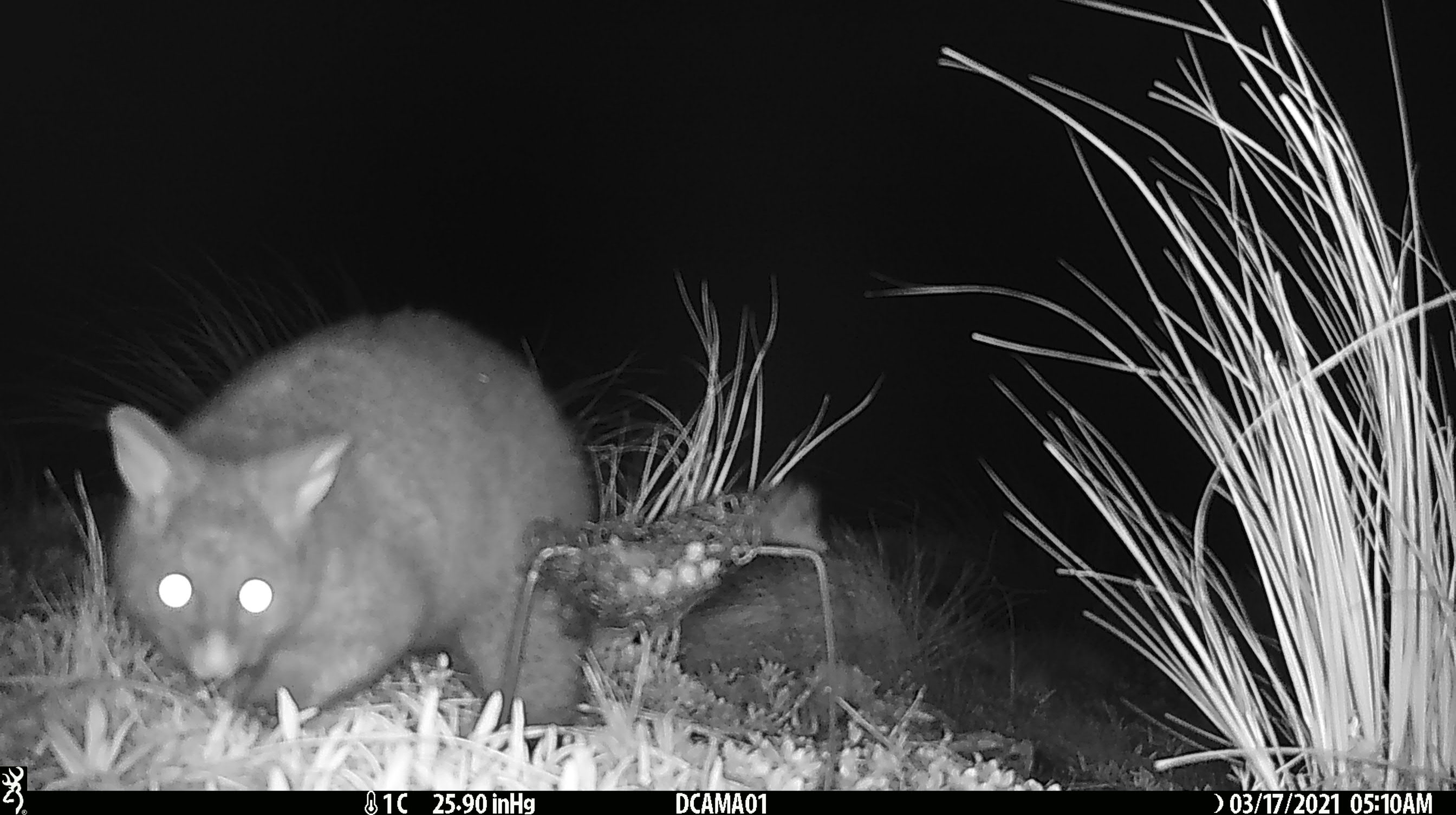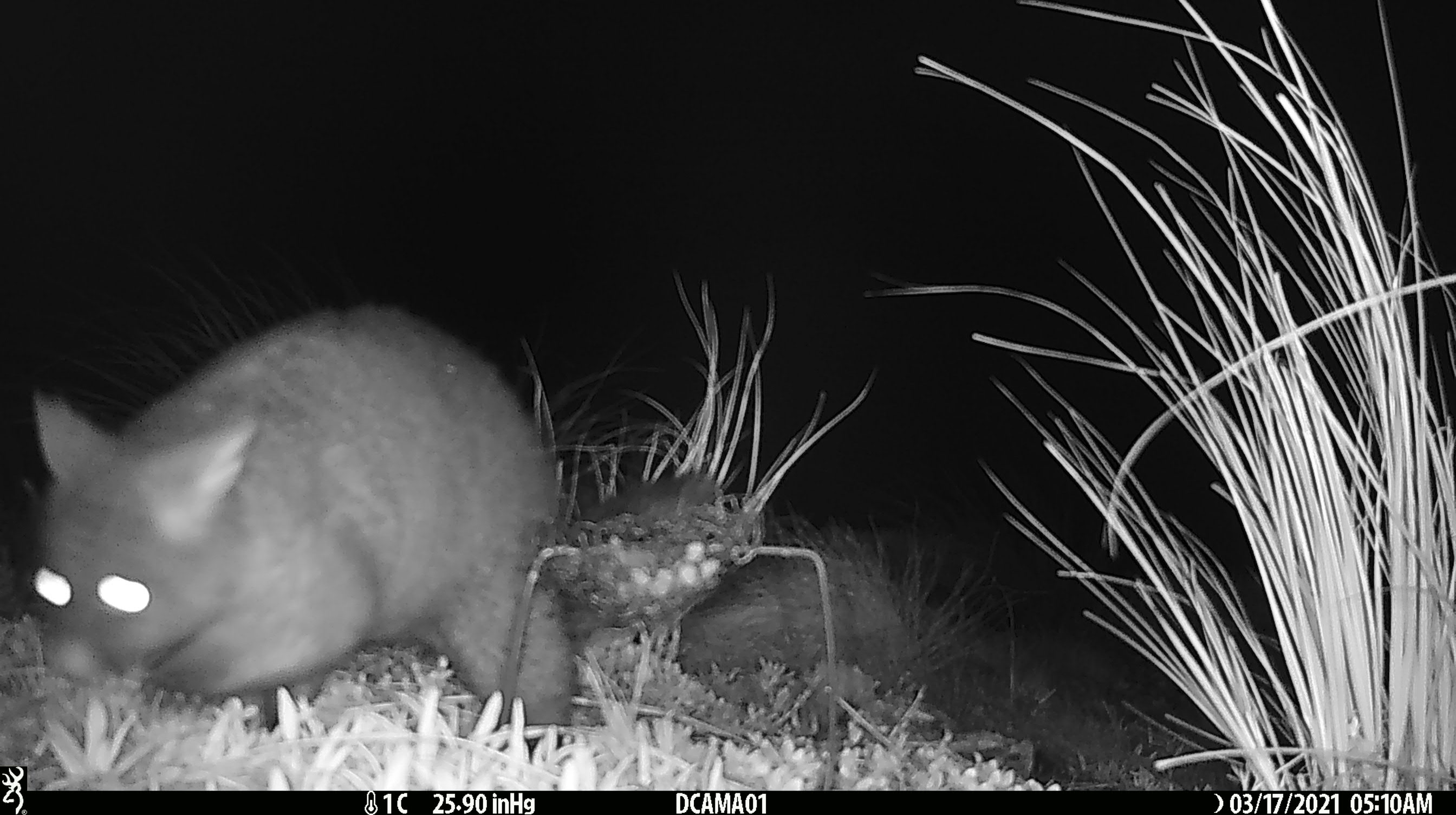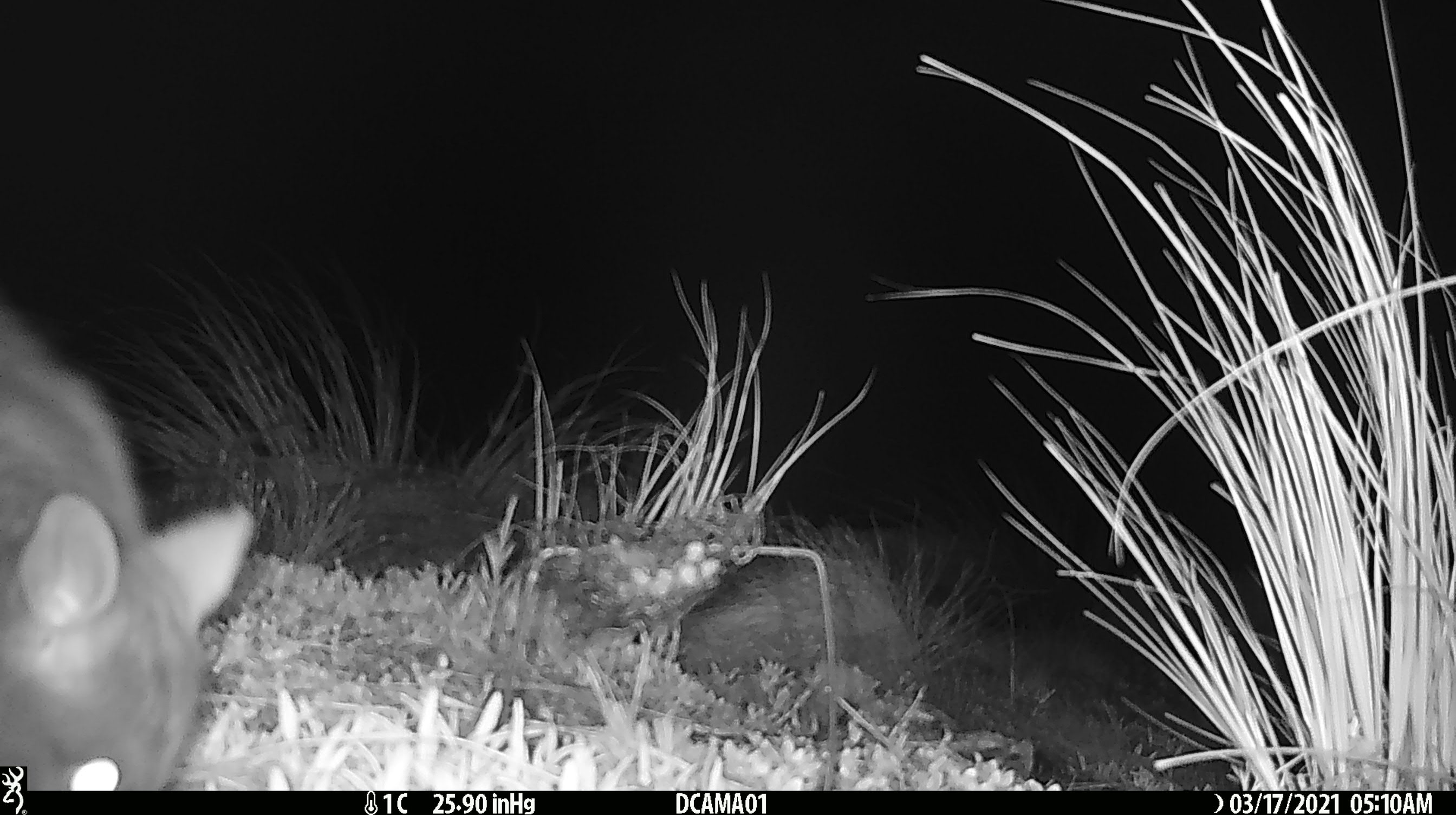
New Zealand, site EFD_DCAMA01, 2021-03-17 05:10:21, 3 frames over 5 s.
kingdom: Animalia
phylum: Chordata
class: Mammalia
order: Diprotodontia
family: Phalangeridae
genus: Trichosurus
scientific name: Trichosurus vulpecula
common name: common brushtail possum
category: possum